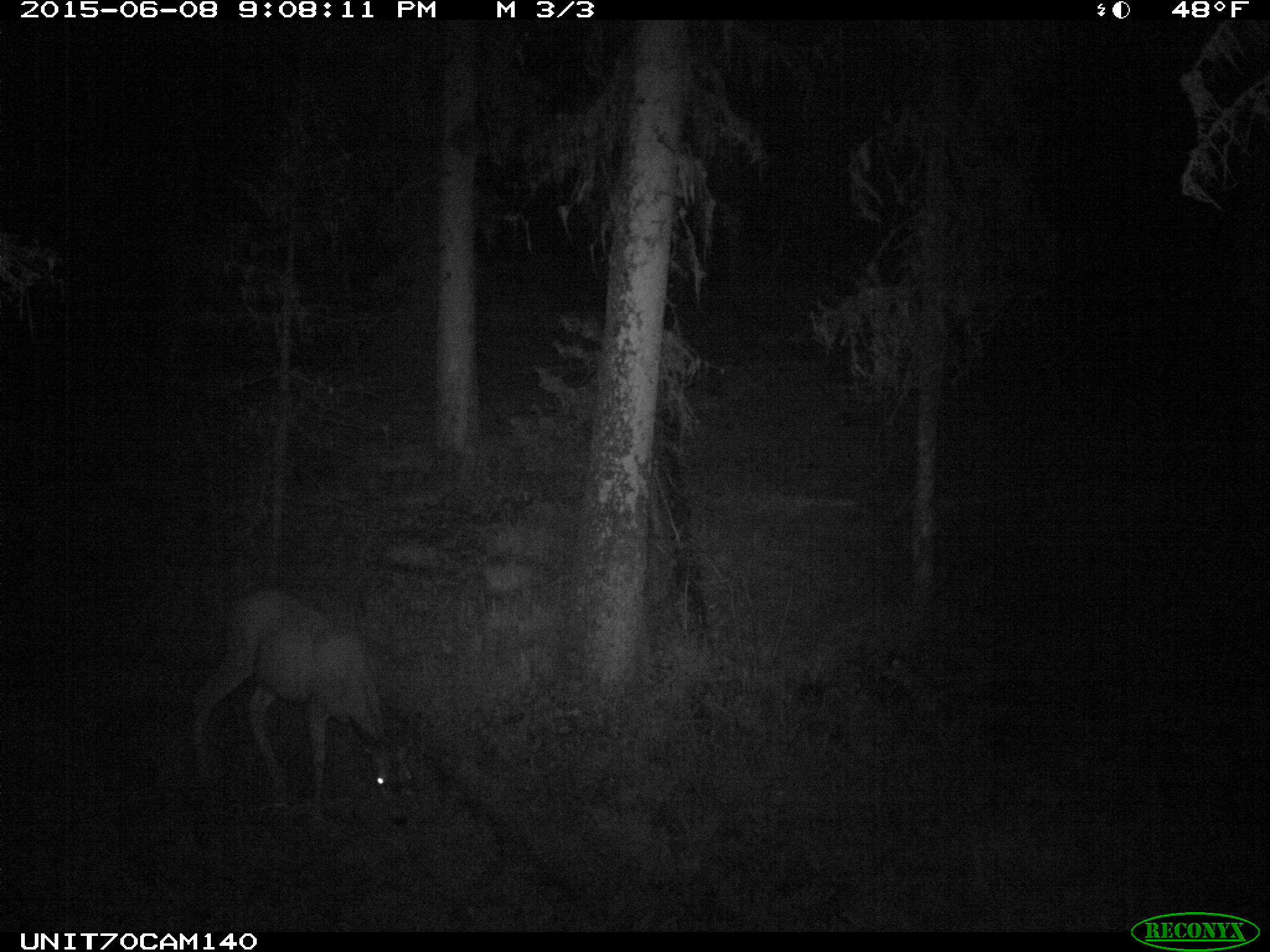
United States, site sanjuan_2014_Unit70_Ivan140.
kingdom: Animalia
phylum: Chordata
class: Mammalia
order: Artiodactyla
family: Cervidae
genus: Odocoileus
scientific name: Odocoileus hemionus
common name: mule deer